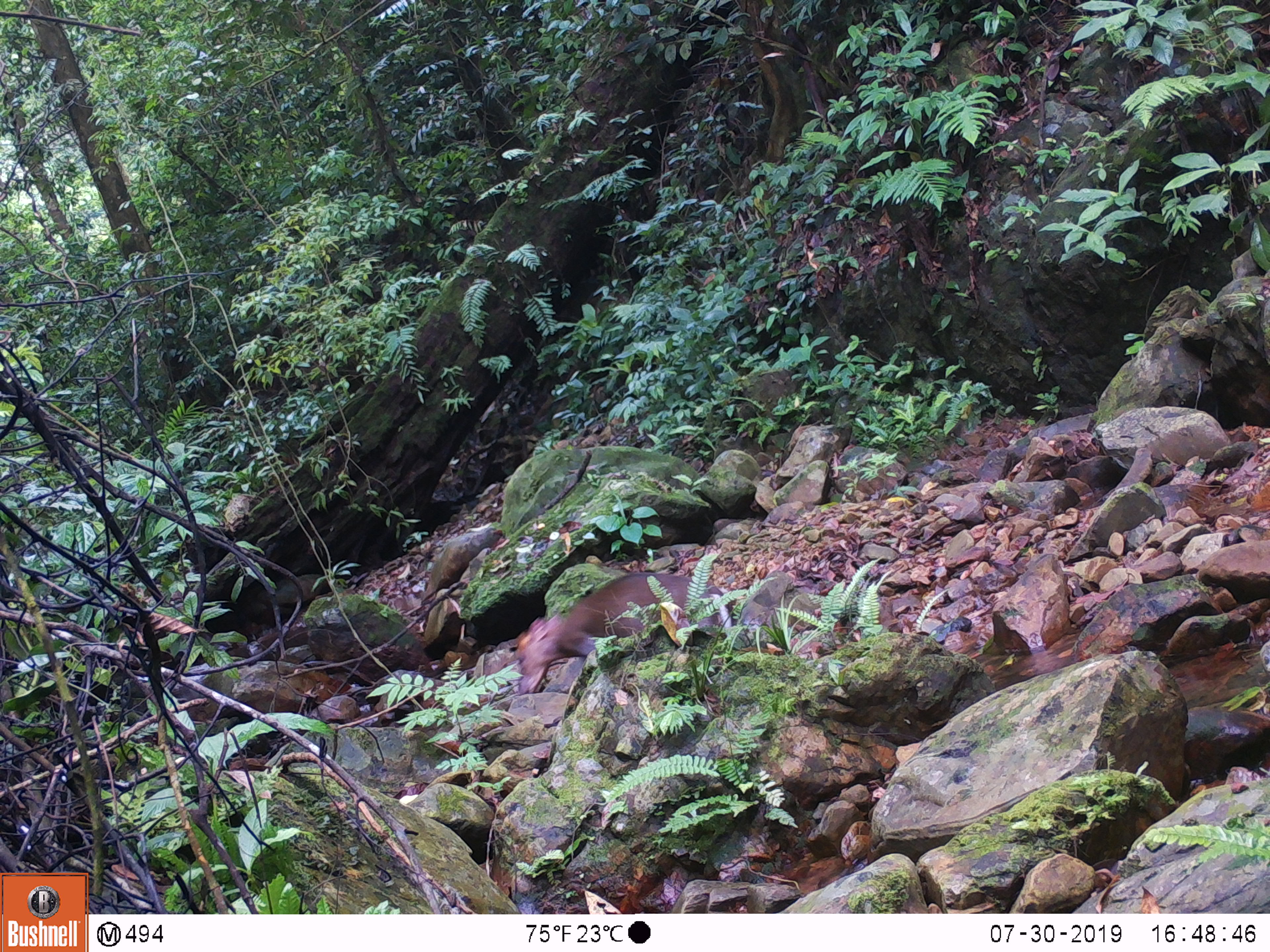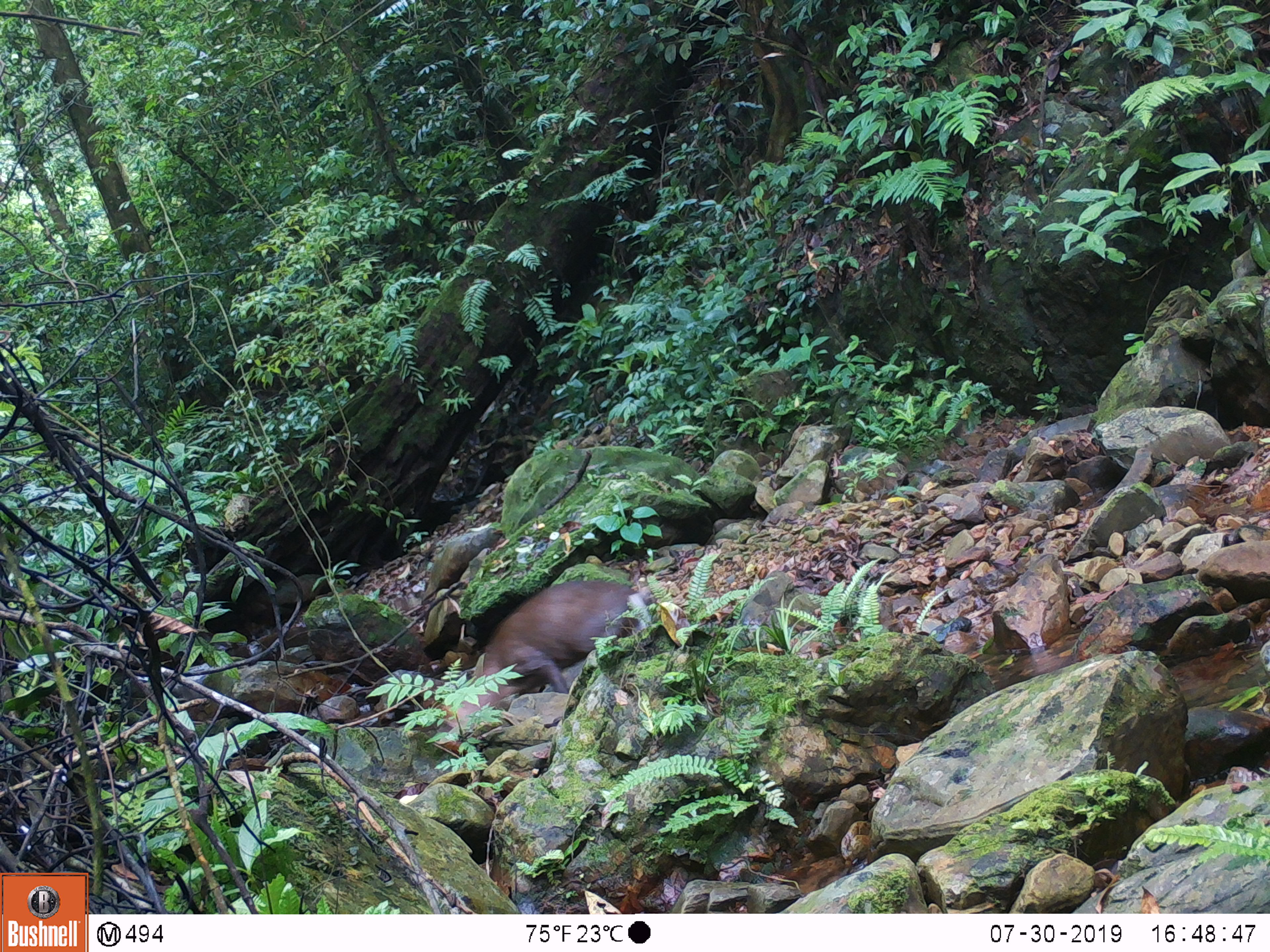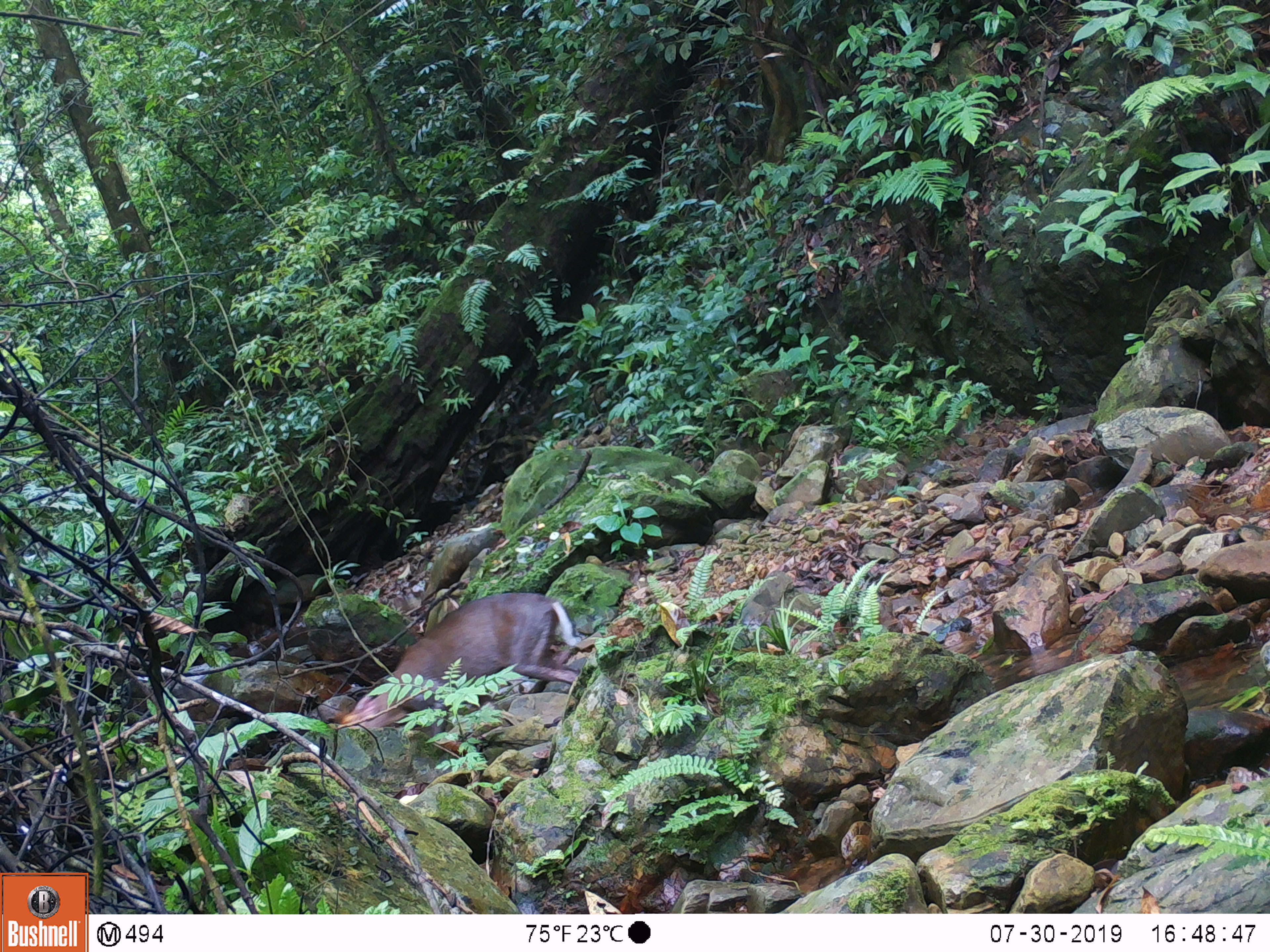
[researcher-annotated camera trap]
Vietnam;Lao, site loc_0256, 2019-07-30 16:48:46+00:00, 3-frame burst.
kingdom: Animalia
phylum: Chordata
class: Mammalia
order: Artiodactyla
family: Cervidae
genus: Muntiacus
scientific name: Muntiacus rooseveltorum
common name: roosevelt's muntjac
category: roosevelts muntjac group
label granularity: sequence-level